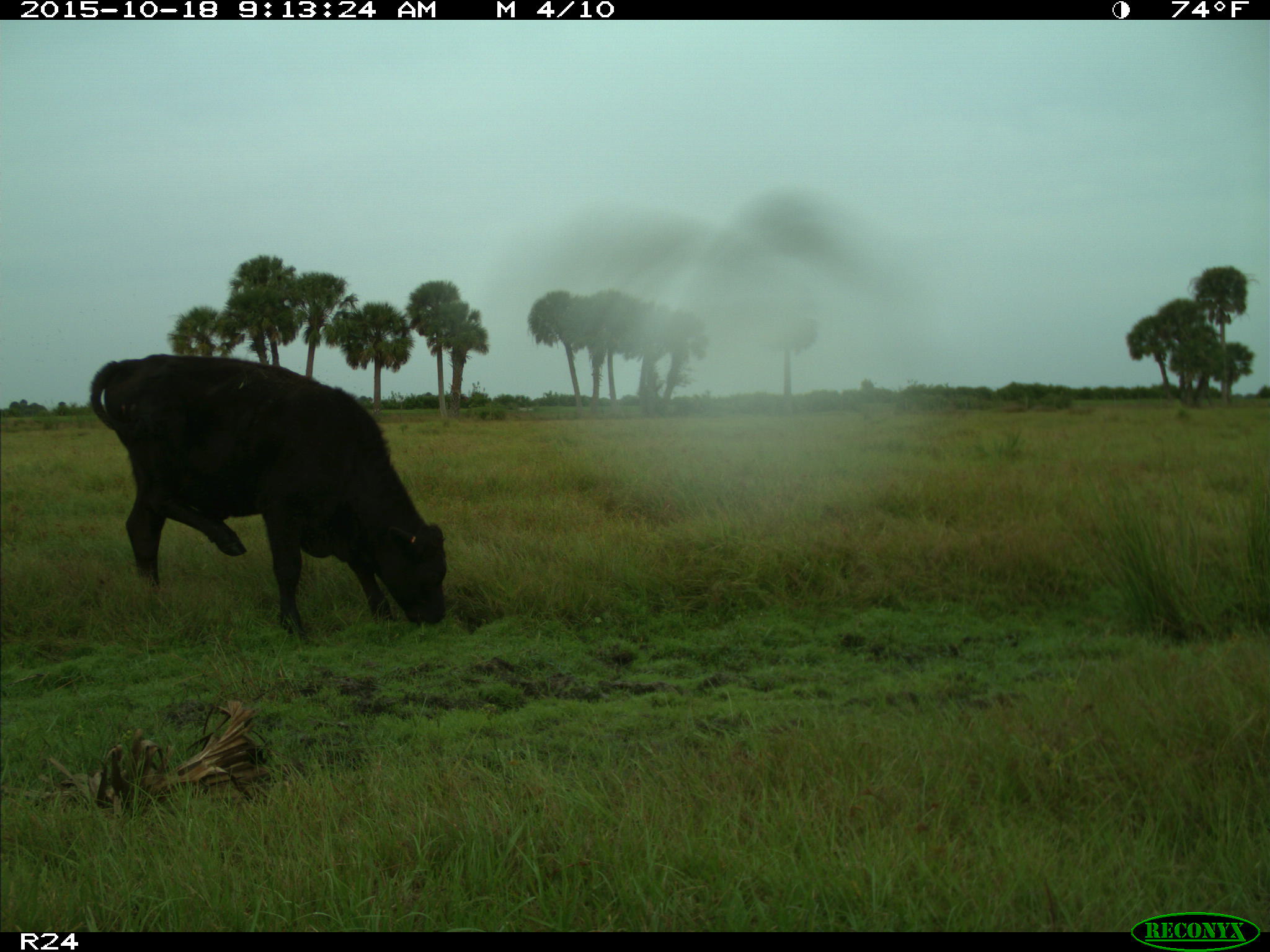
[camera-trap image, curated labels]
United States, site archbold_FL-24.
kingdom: Animalia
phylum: Chordata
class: Mammalia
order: Artiodactyla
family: Bovidae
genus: Bos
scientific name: Bos taurus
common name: domestic cow